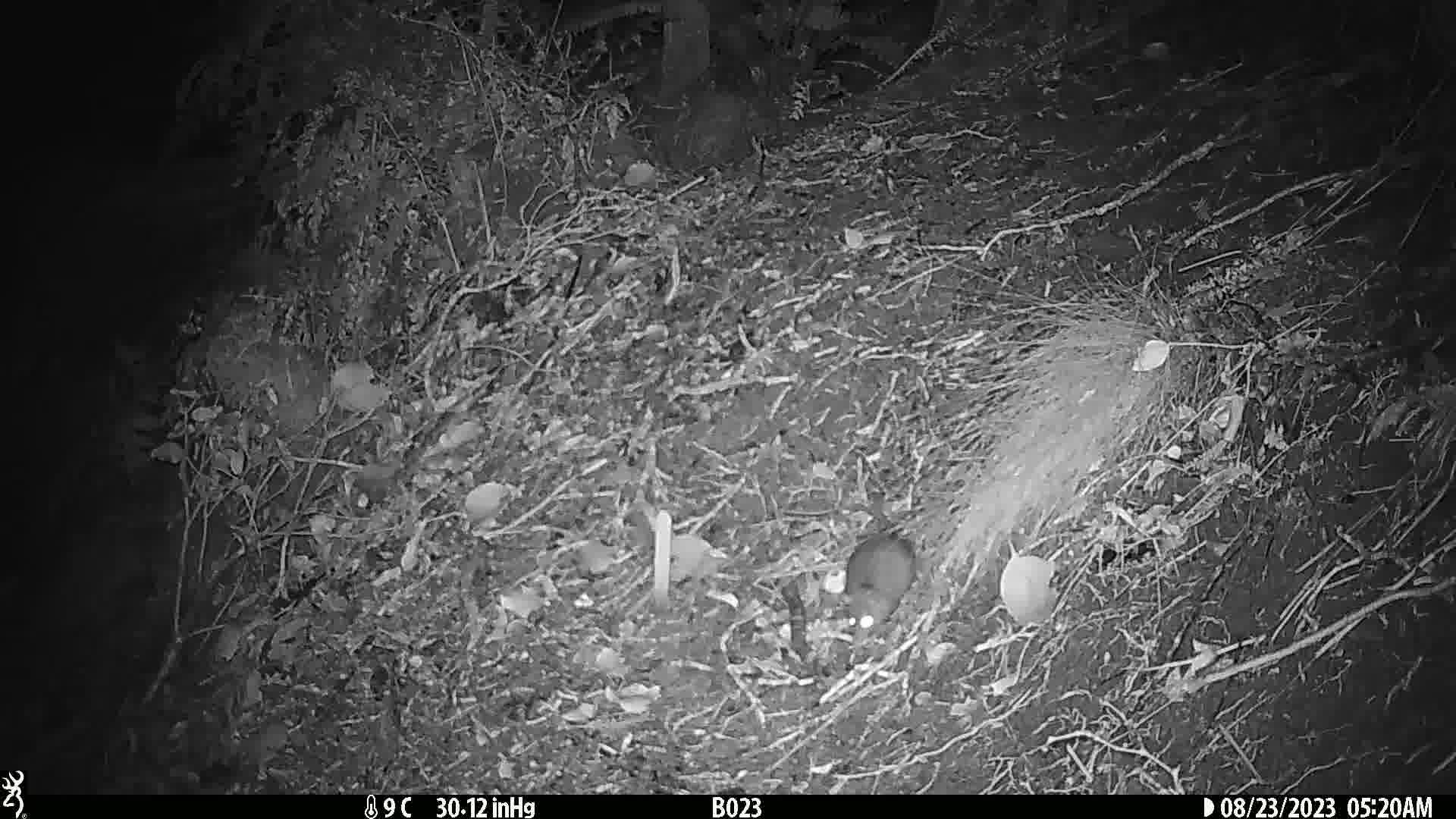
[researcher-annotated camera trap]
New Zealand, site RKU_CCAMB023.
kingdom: Animalia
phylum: Chordata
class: Mammalia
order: Rodentia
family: Muridae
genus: Rattus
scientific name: Rattus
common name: rat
Rat (Rattus).